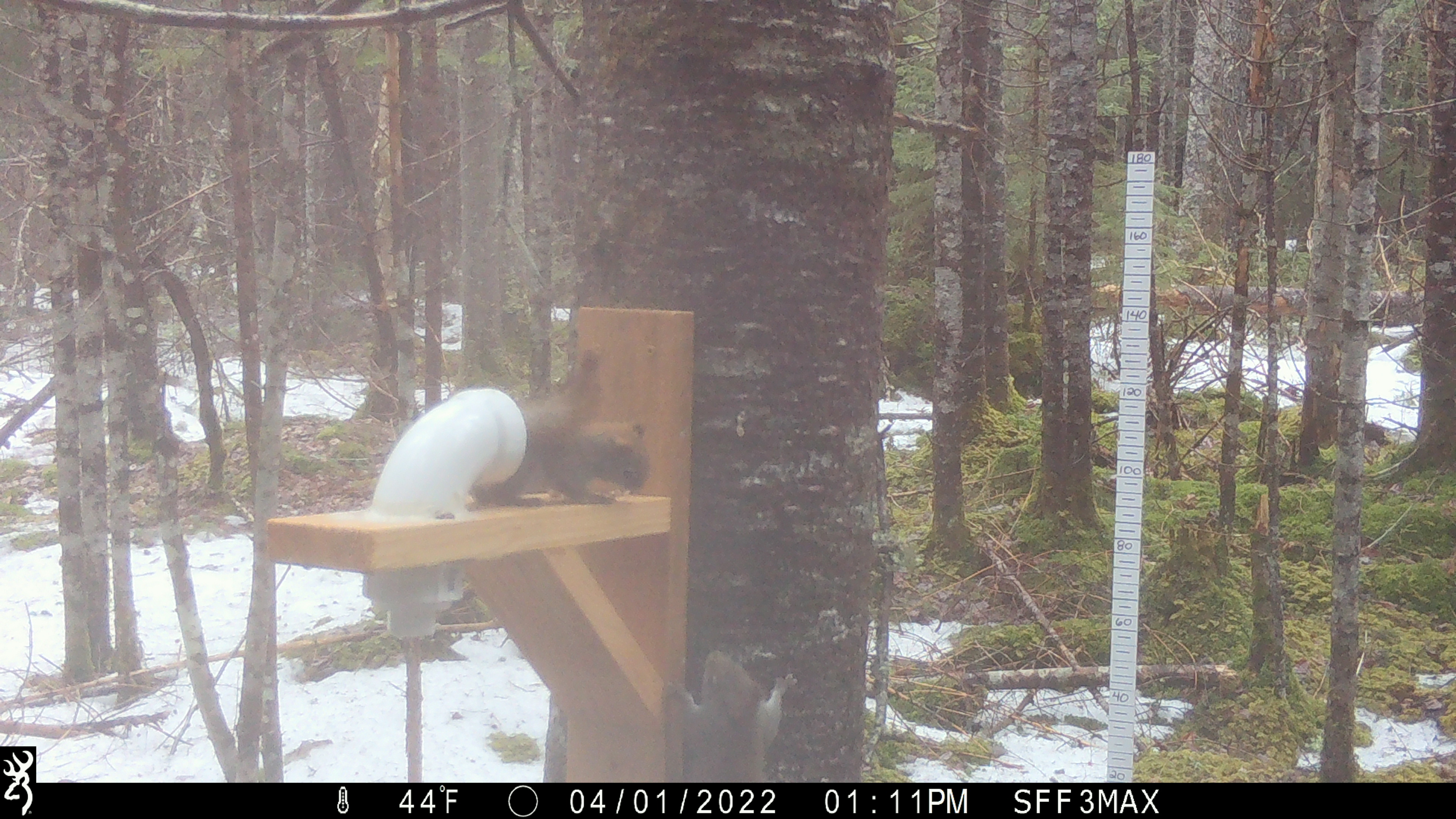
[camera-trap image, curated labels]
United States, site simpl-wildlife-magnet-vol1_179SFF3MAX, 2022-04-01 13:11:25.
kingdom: Animalia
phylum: Chordata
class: Mammalia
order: Rodentia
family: Sciuridae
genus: Tamiasciurus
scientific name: Tamiasciurus hudsonicus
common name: red squirrel